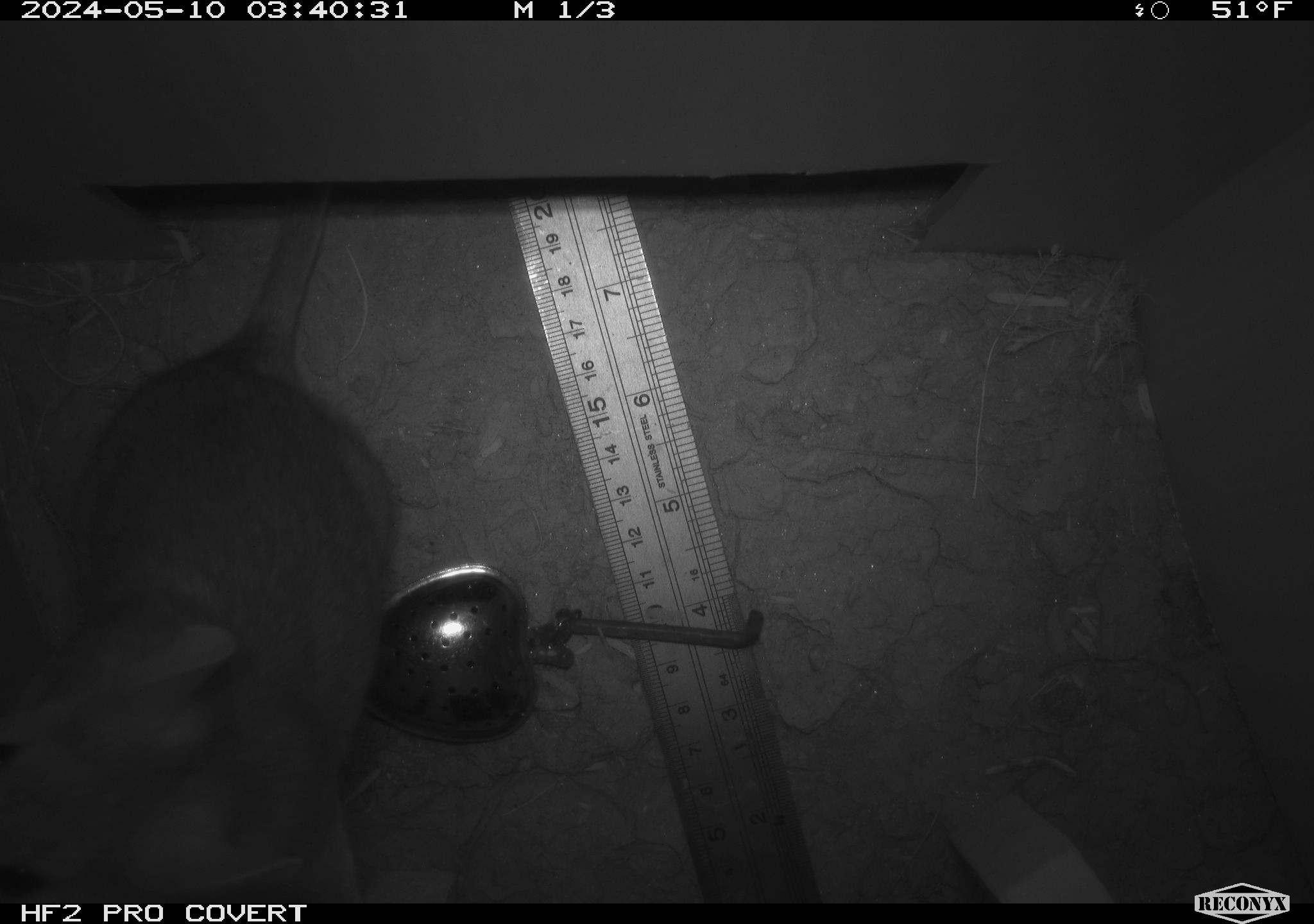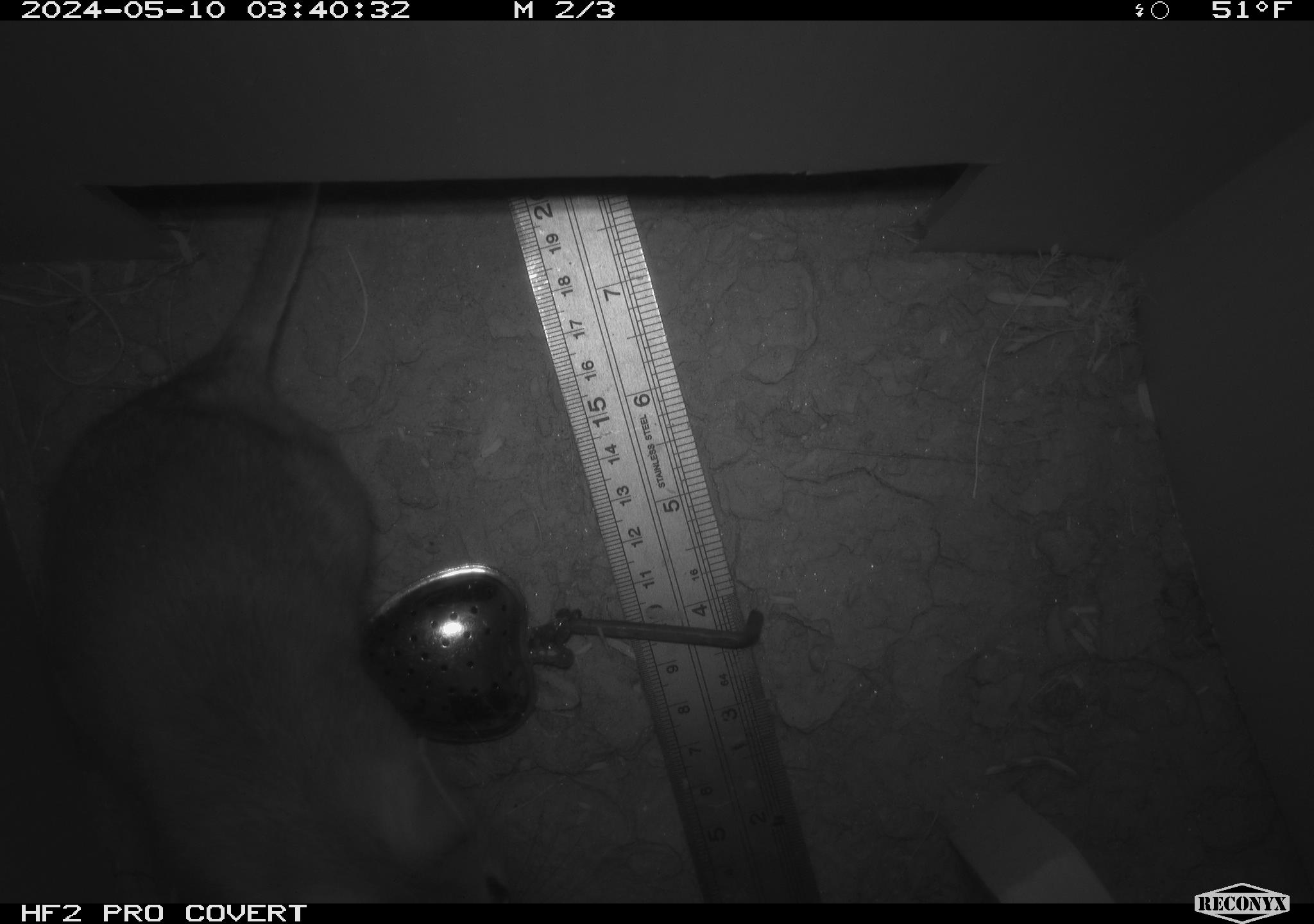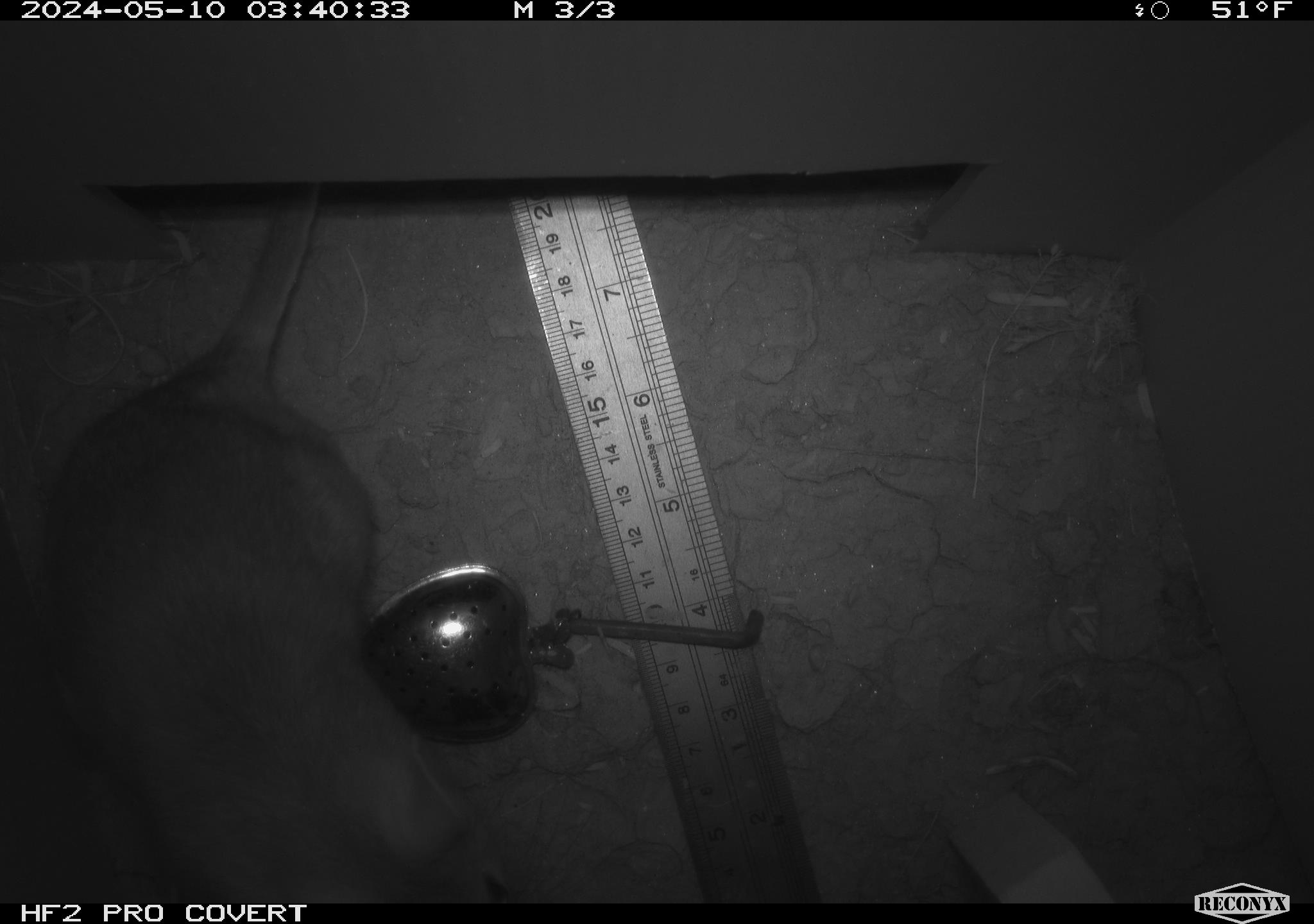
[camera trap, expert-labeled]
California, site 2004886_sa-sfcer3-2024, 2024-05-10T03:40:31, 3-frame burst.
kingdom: Animalia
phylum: Chordata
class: Mammalia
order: Rodentia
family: Cricetidae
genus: Neotoma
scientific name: Neotoma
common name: pack rat or woodrat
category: neotoma species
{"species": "neotoma species (pack rat or woodrat) (Neotoma)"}